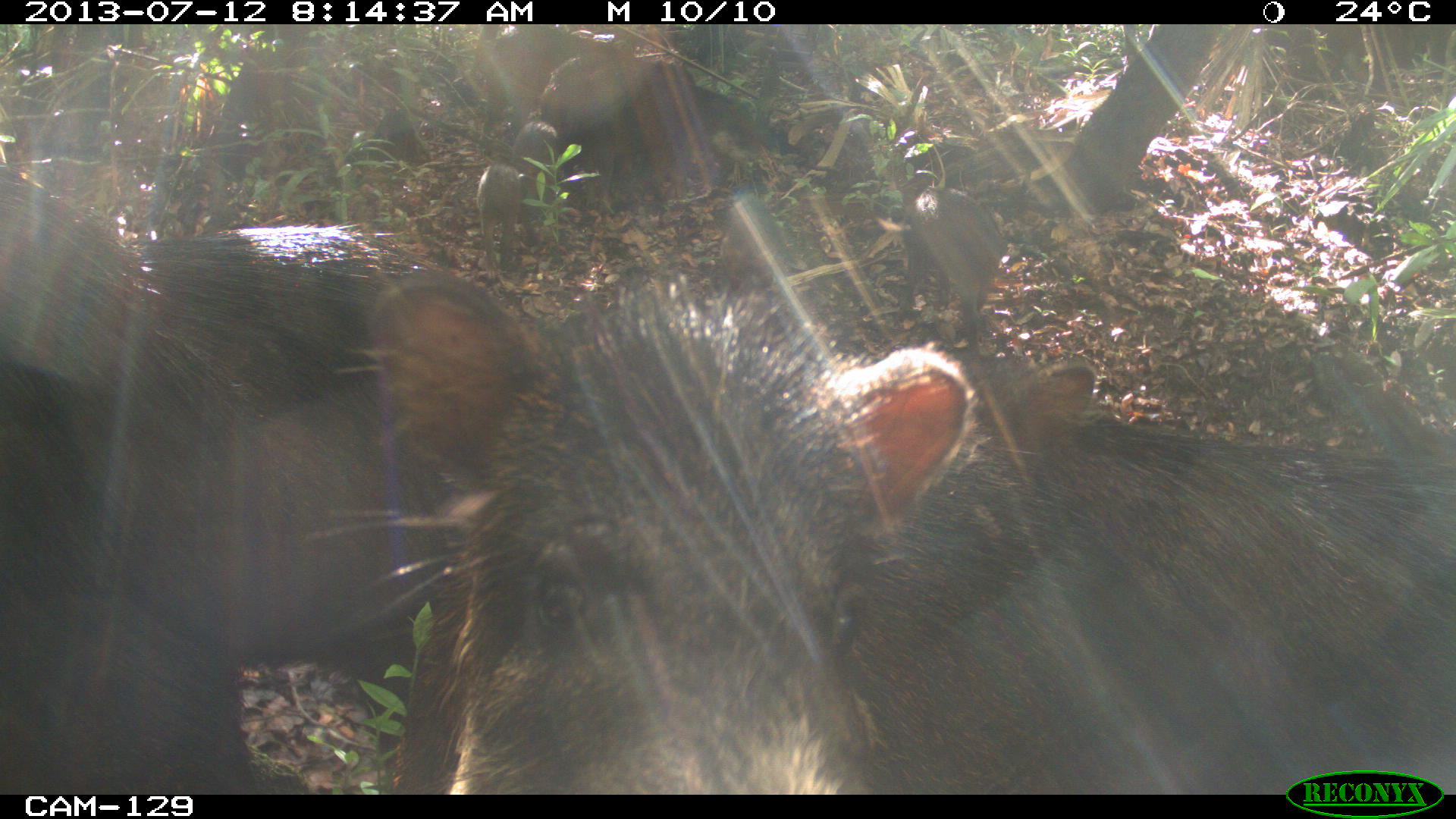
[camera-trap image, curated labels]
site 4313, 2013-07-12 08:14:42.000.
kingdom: Animalia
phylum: Chordata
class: Mammalia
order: Artiodactyla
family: Tayassuidae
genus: Tayassu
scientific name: Tayassu pecari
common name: white-lipped peccary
Tayassu pecari (white-lipped peccary), count 20.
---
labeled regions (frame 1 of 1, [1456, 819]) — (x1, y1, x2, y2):
tayassu pecari: (348, 266, 1455, 795); (0, 157, 446, 791); (471, 24, 664, 134); (893, 182, 1010, 348); (472, 159, 532, 262); (507, 117, 562, 175)